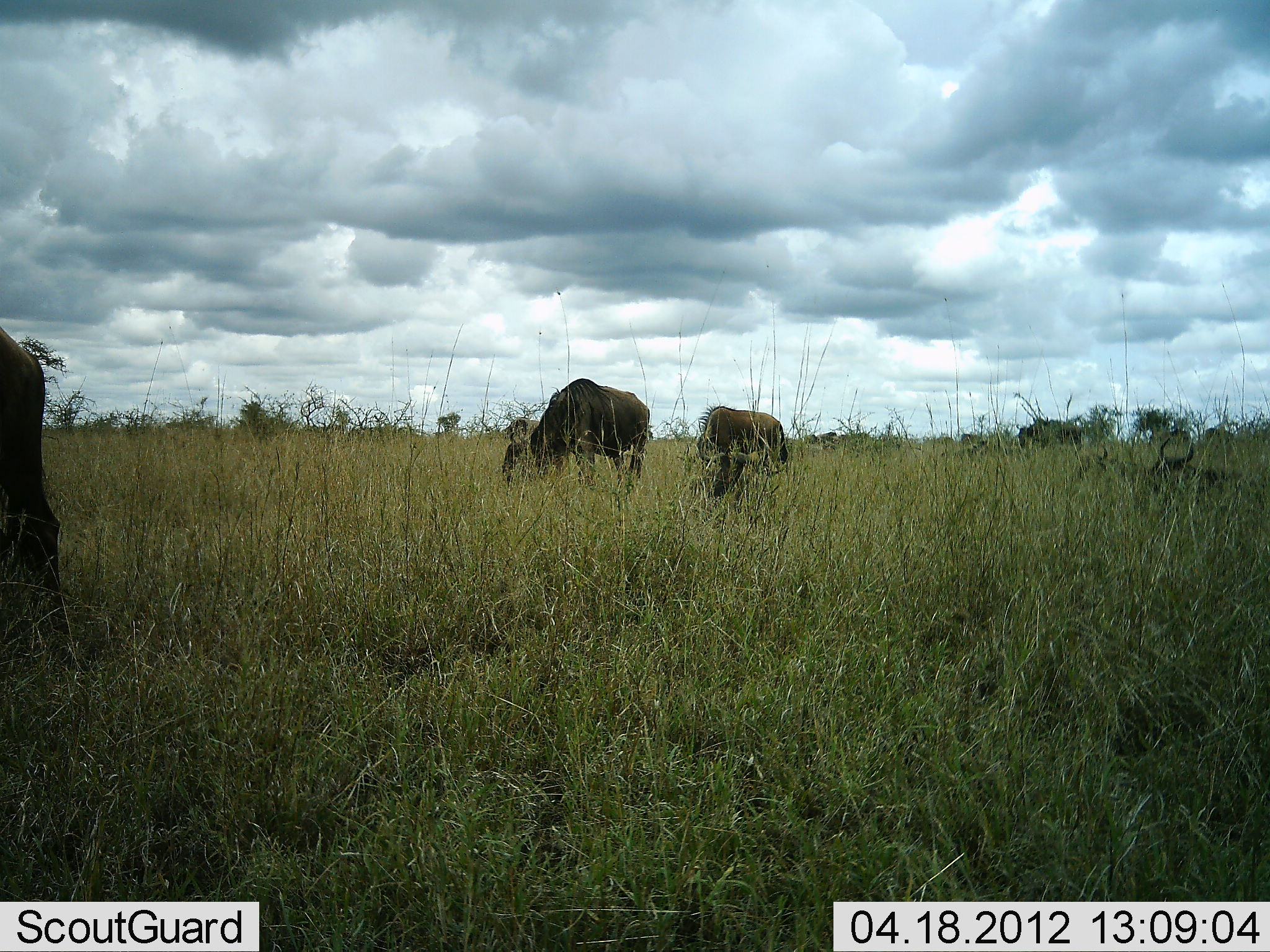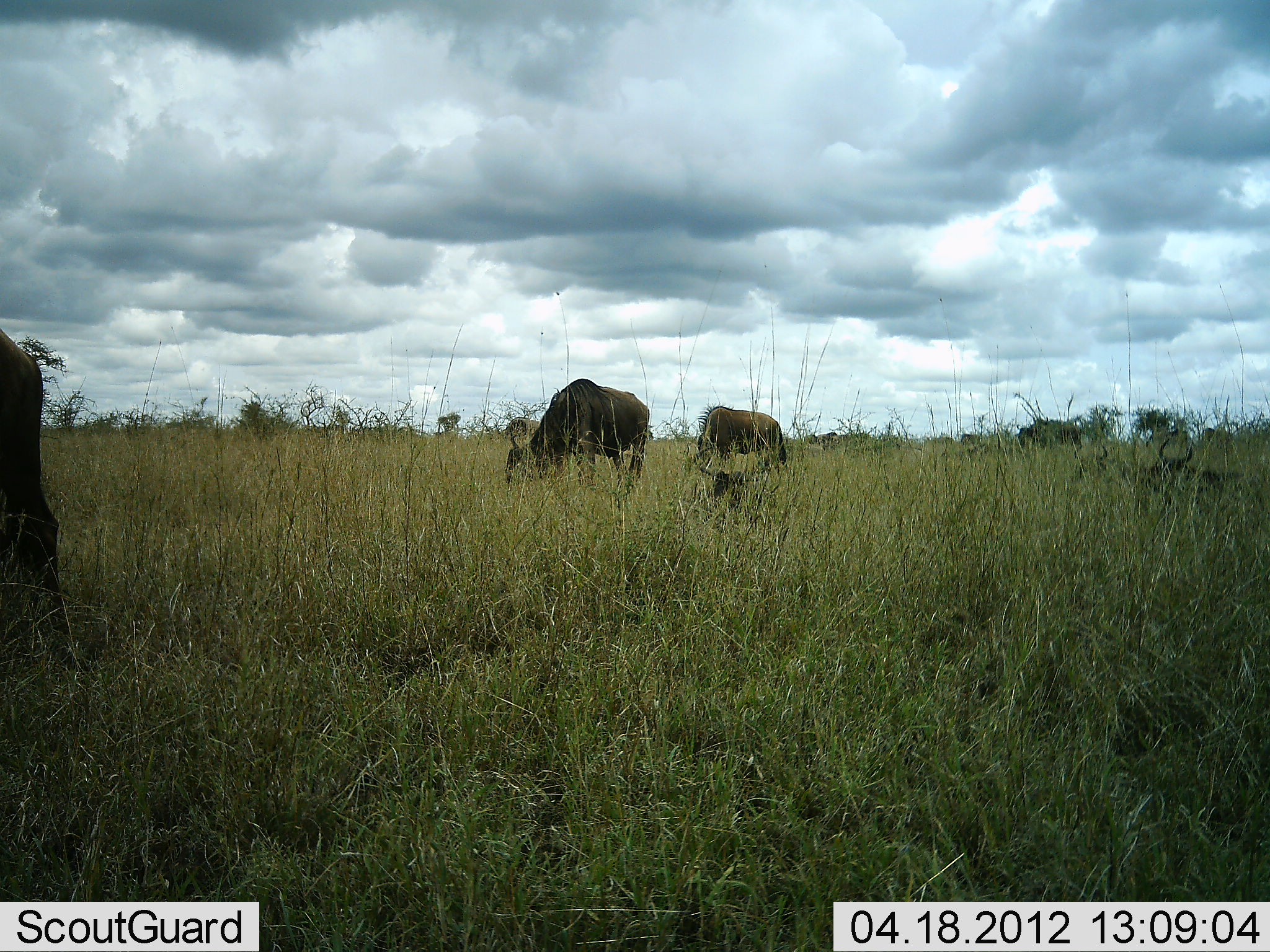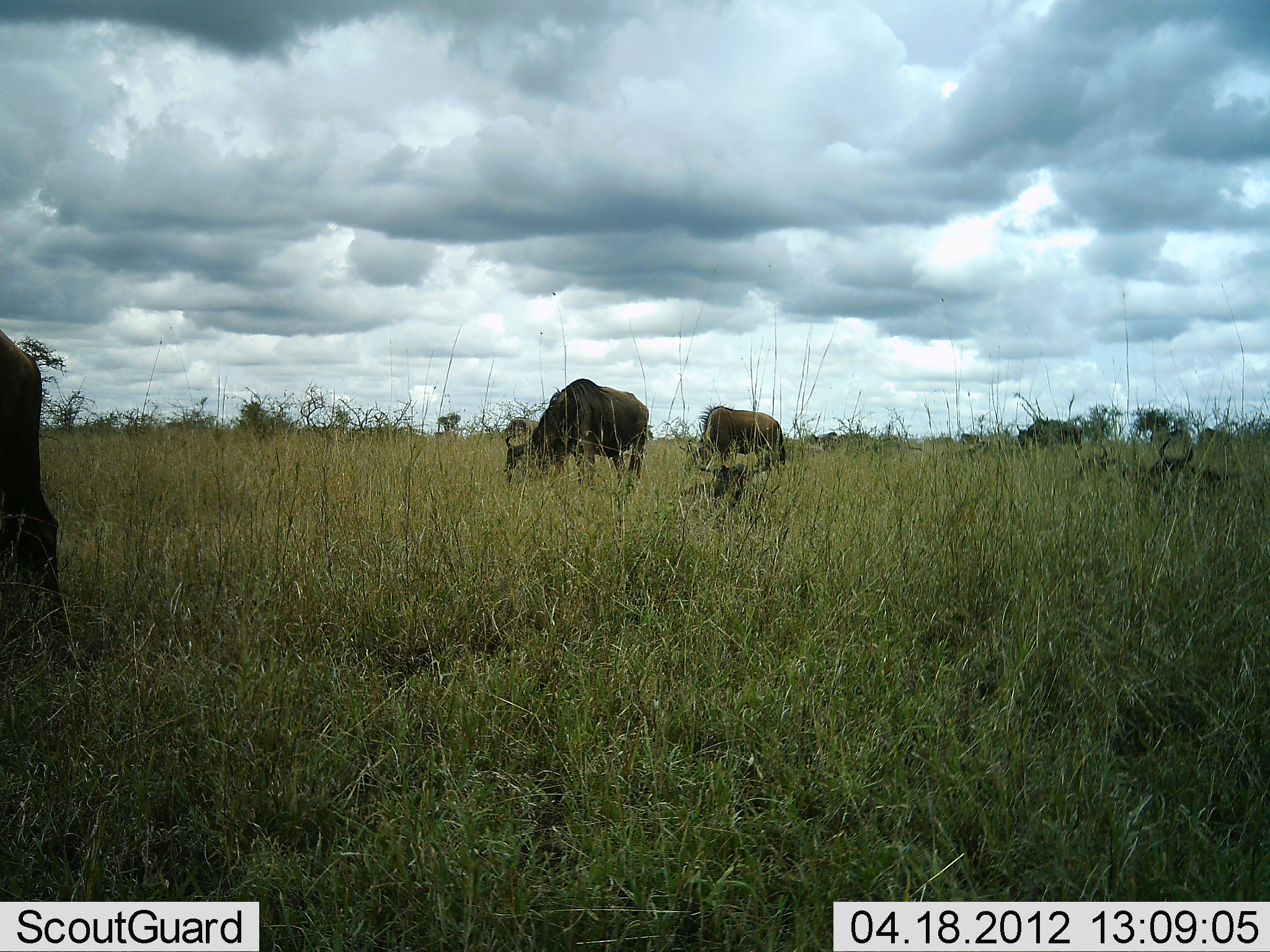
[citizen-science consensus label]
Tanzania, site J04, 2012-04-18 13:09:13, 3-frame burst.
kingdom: Animalia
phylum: Chordata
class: Mammalia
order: Artiodactyla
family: Bovidae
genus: Connochaetes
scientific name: Connochaetes taurinus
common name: blue wildebeest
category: wildebeest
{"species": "wildebeest (blue wildebeest) (Connochaetes taurinus)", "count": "6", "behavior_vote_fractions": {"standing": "36%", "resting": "64%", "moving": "7%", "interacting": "0%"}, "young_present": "0%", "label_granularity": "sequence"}